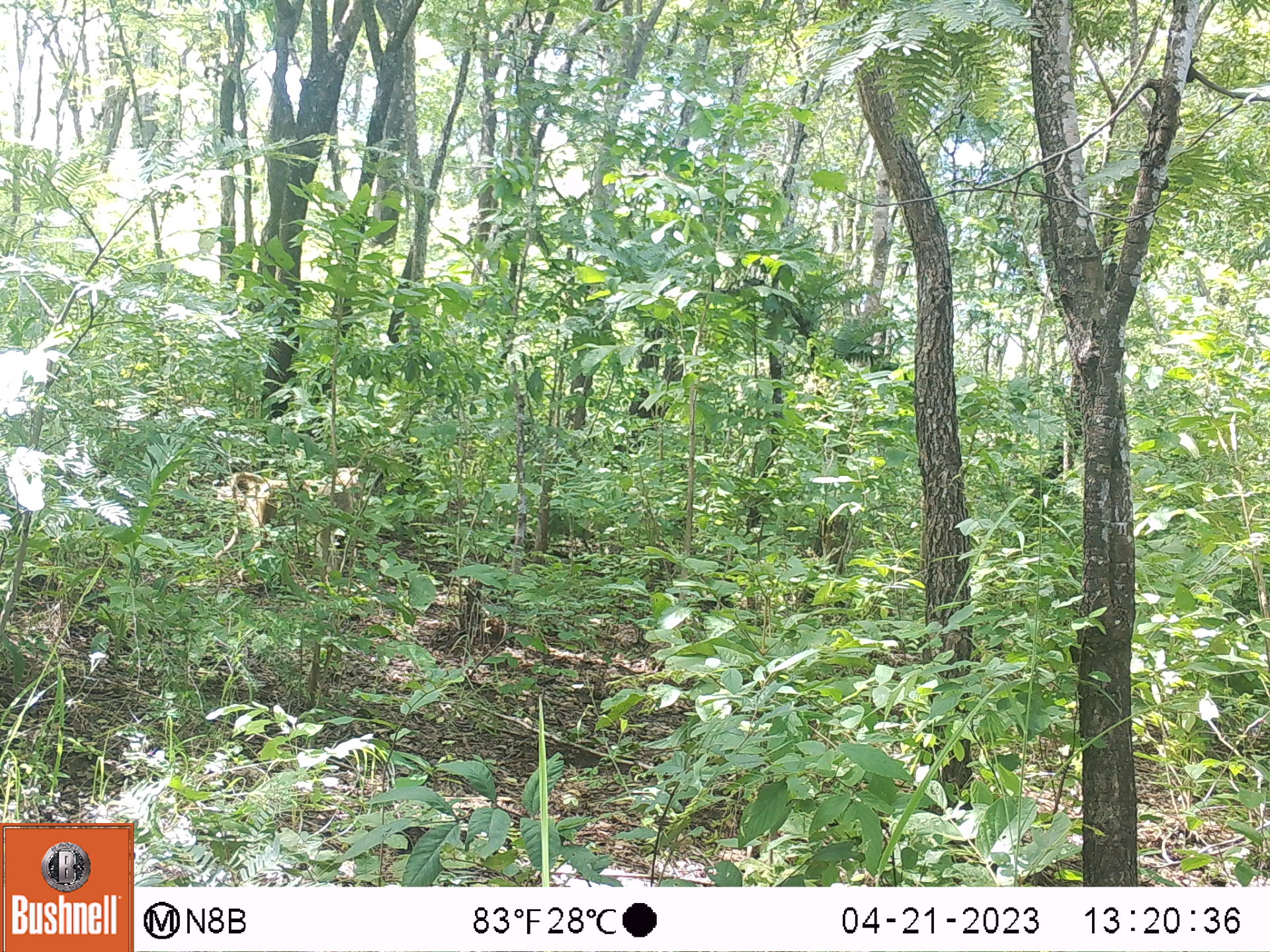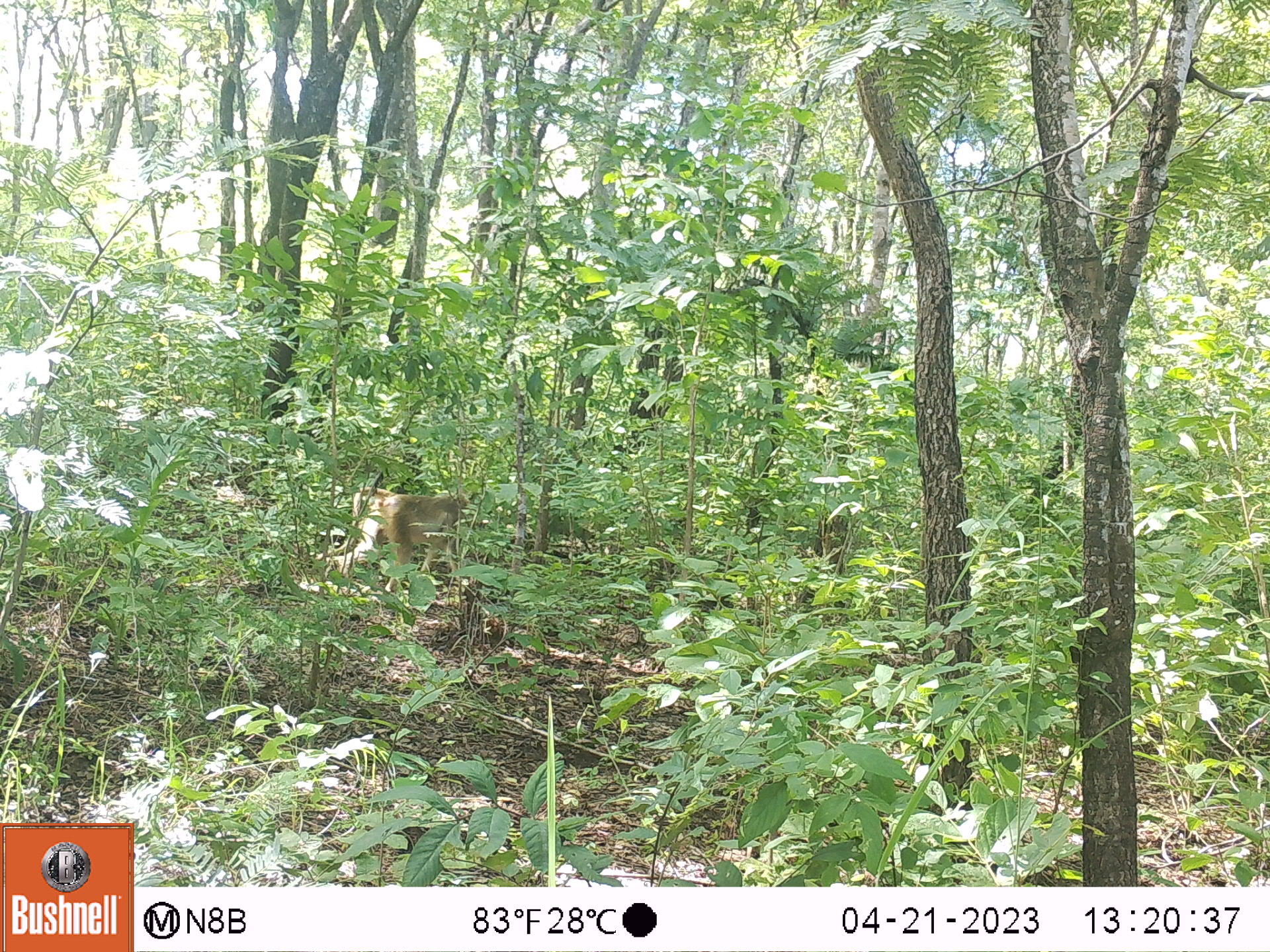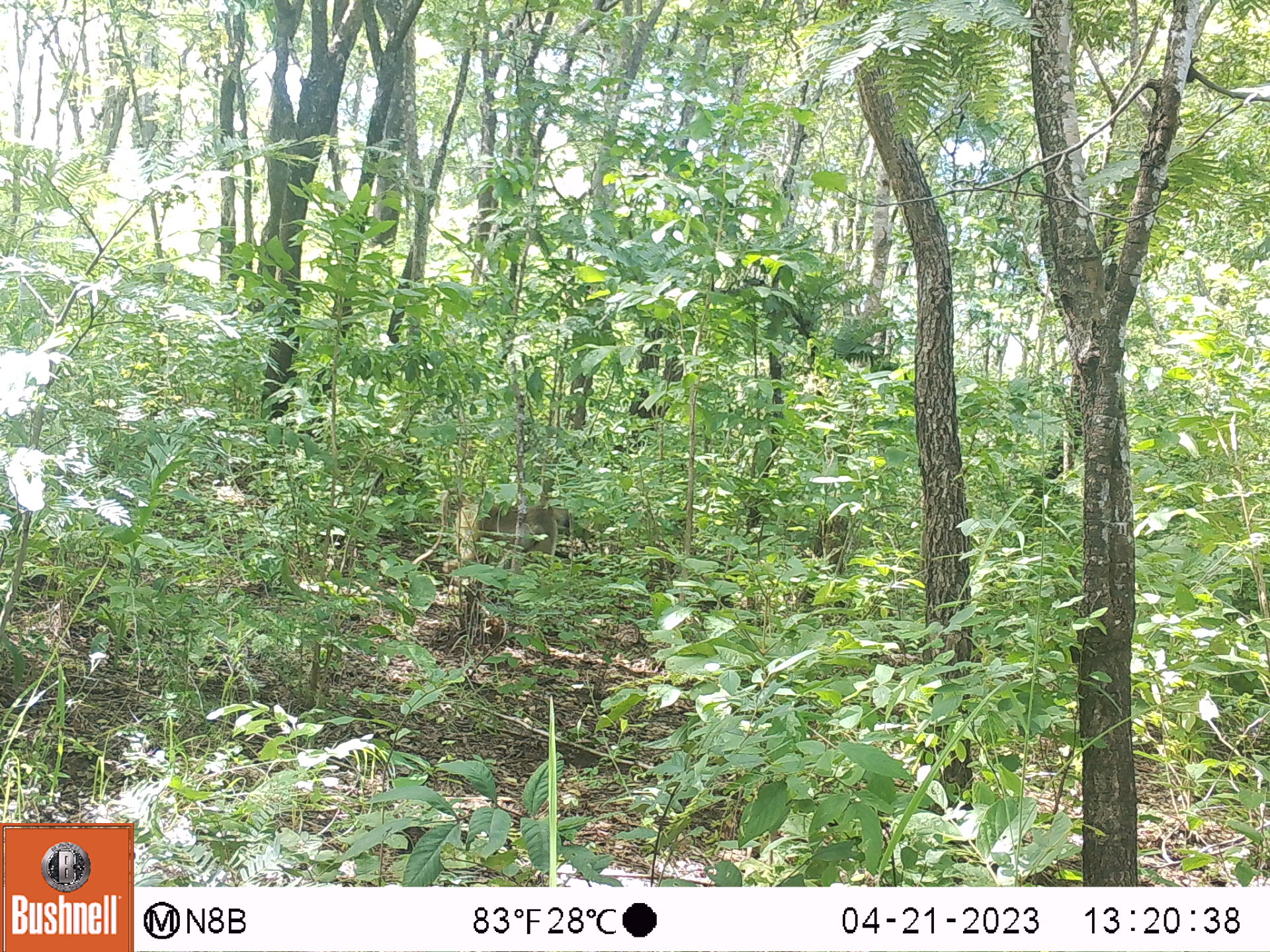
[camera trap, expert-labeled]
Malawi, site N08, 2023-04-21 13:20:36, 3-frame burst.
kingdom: Animalia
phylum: Chordata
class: Mammalia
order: Primates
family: Cercopithecidae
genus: Papio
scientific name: Papio cynocephalus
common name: yellow baboon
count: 1